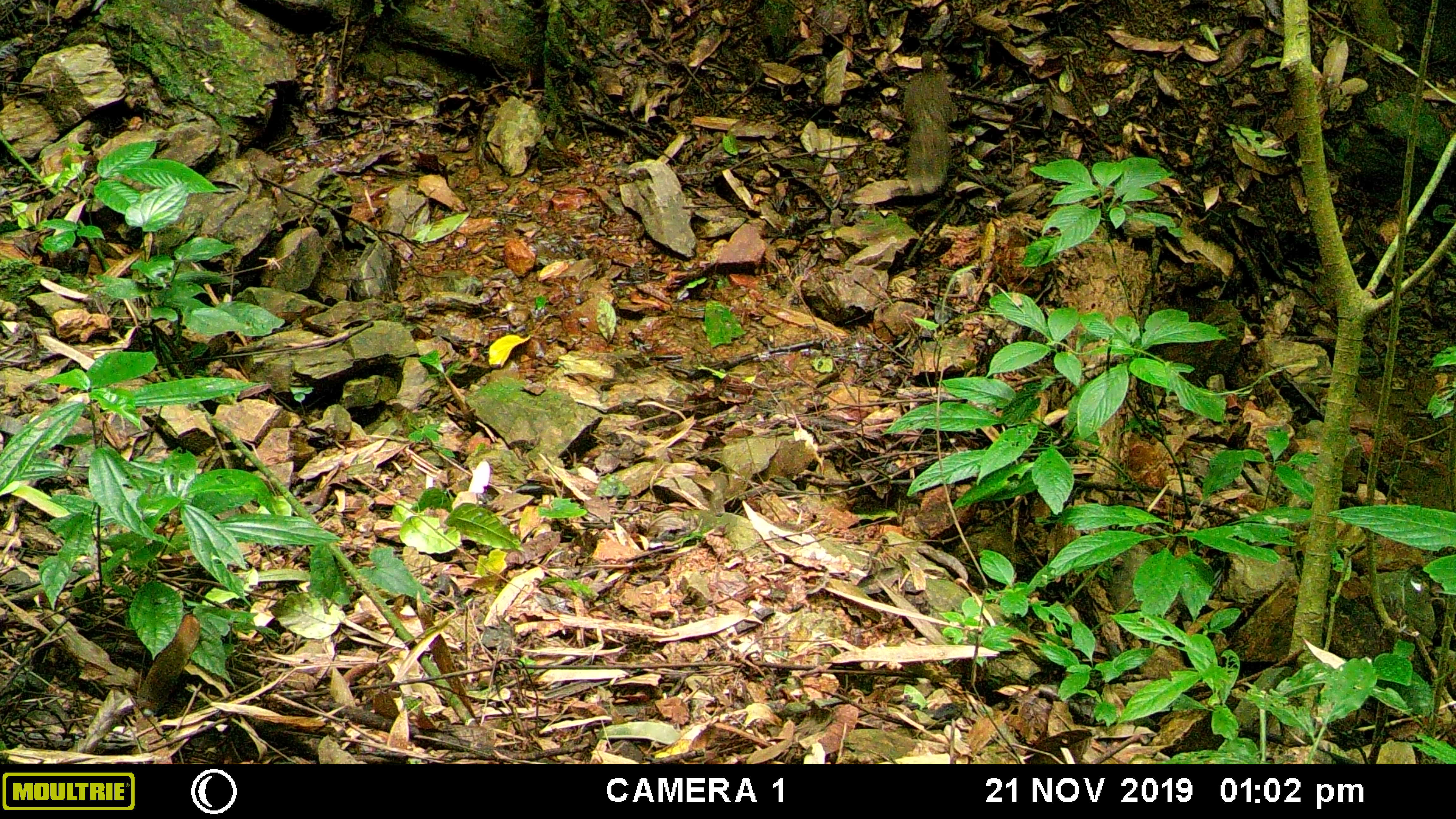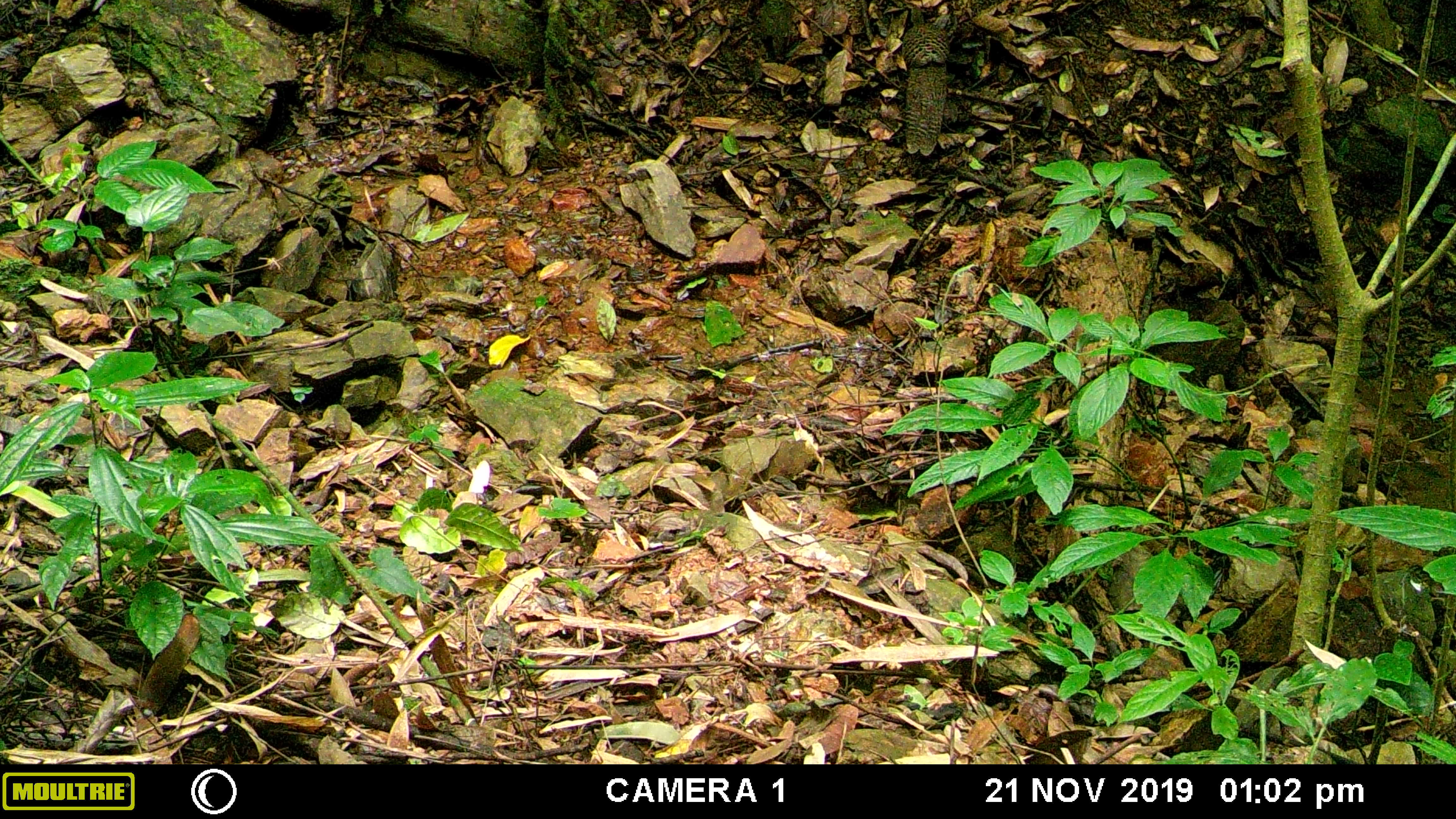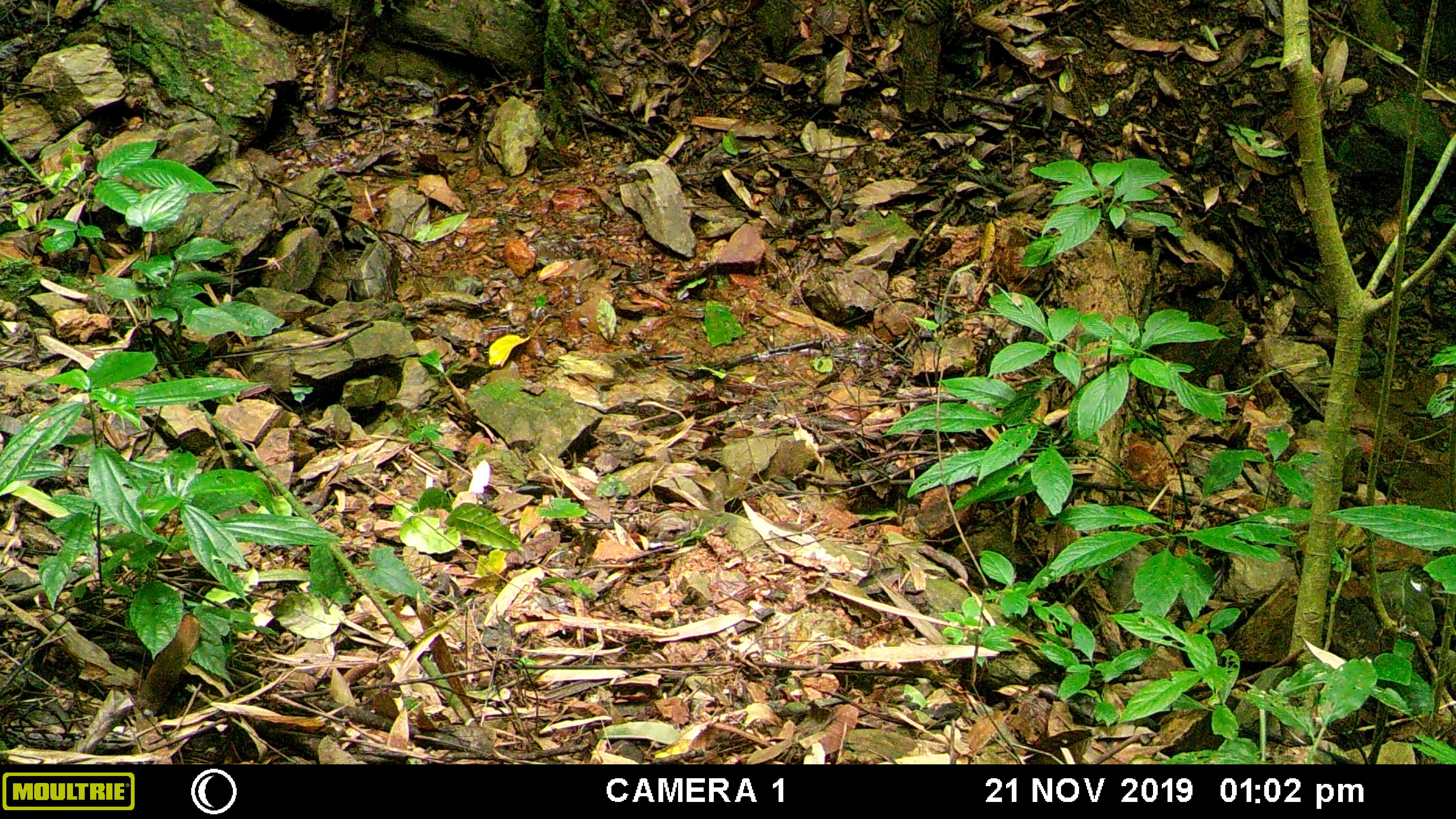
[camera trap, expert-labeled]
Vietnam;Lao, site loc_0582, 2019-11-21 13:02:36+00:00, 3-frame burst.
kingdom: Animalia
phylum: Chordata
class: Aves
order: Galliformes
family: Phasianidae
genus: Polyplectron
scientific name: Polyplectron bicalcaratum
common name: gray peacock-pheasant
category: grey peacock pheasant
Grey peacock pheasant (gray peacock-pheasant) (Polyplectron bicalcaratum). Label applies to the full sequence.